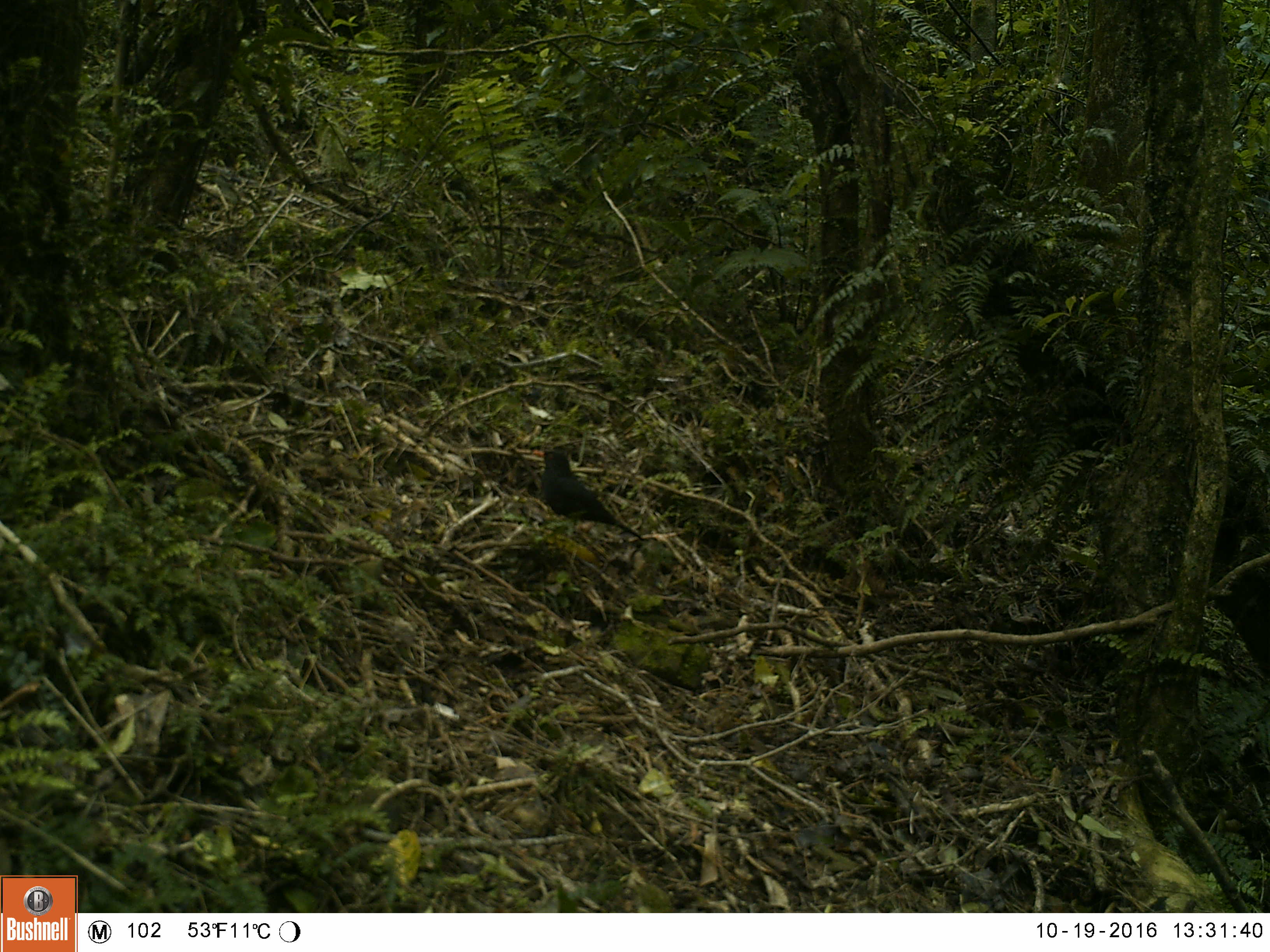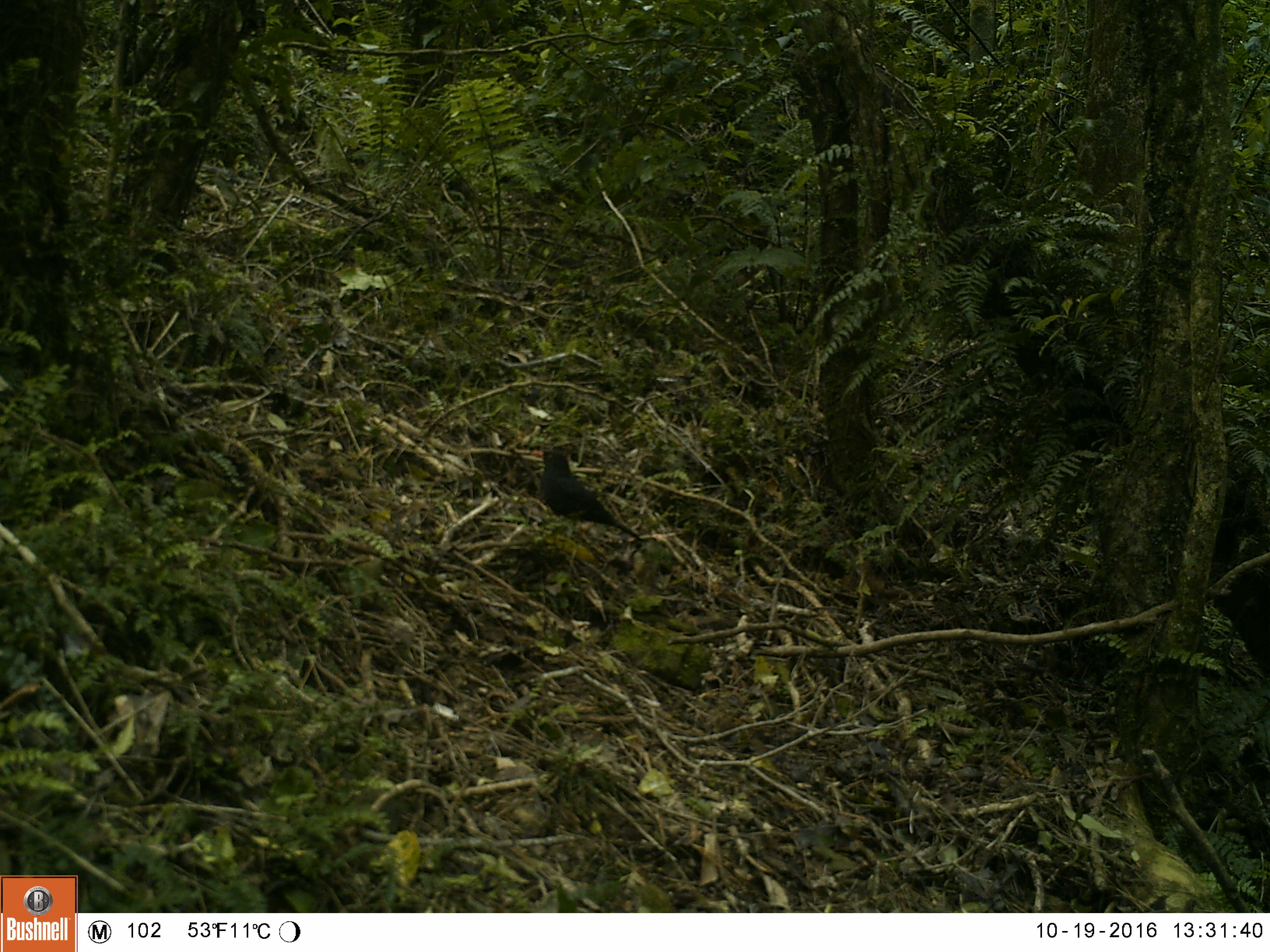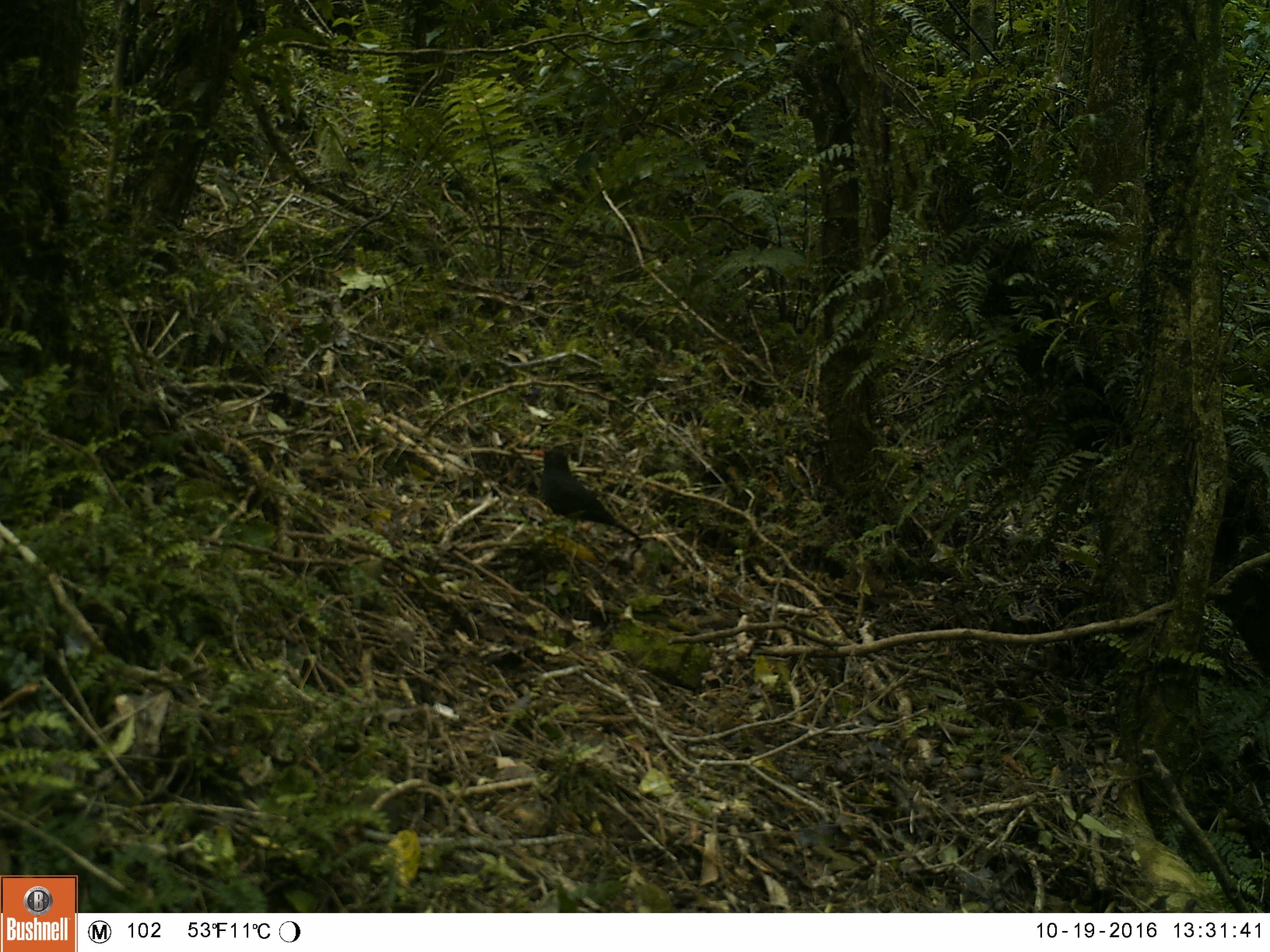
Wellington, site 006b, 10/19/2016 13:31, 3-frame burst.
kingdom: Animalia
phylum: Chordata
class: Aves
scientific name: Aves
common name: bird